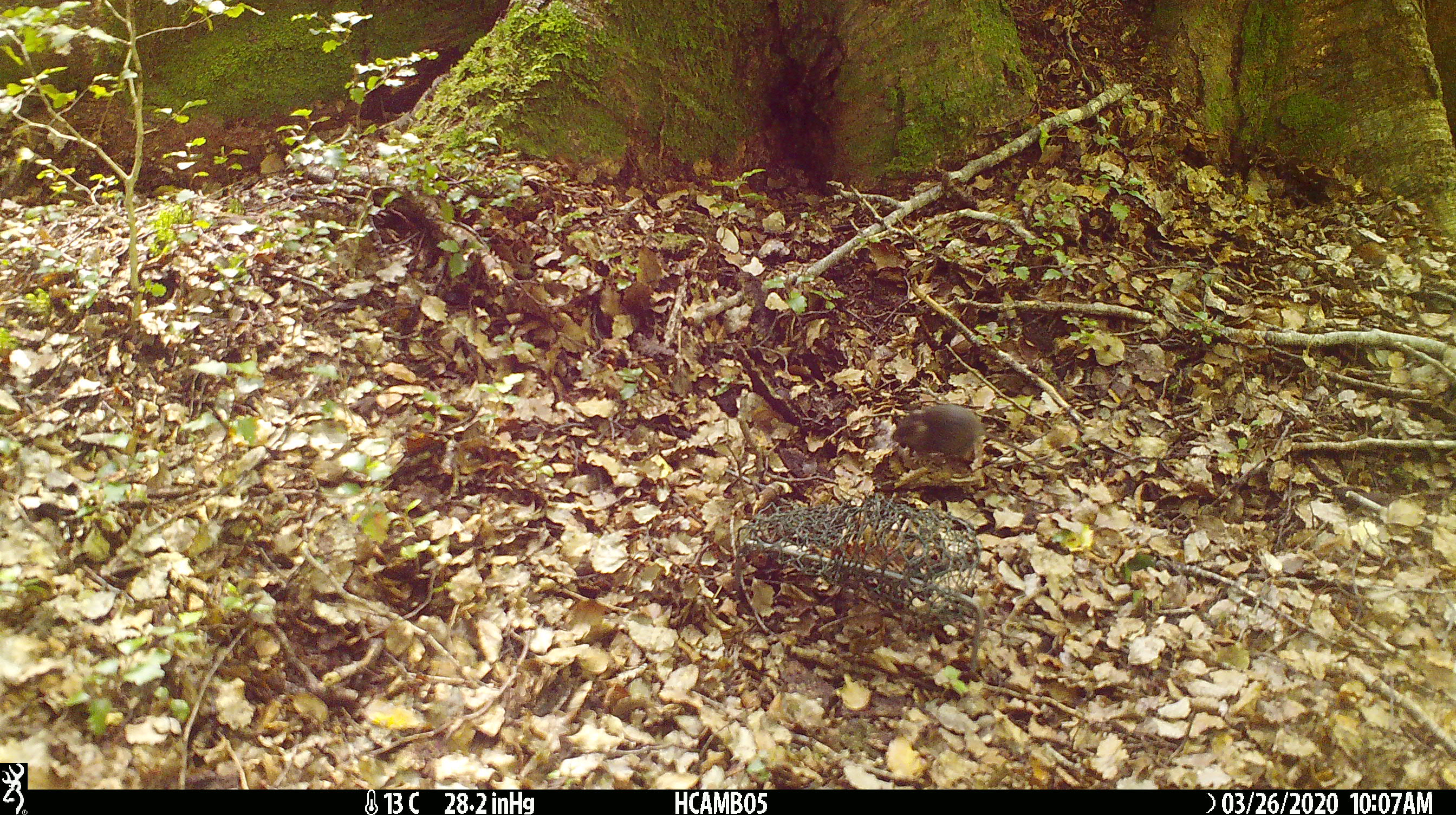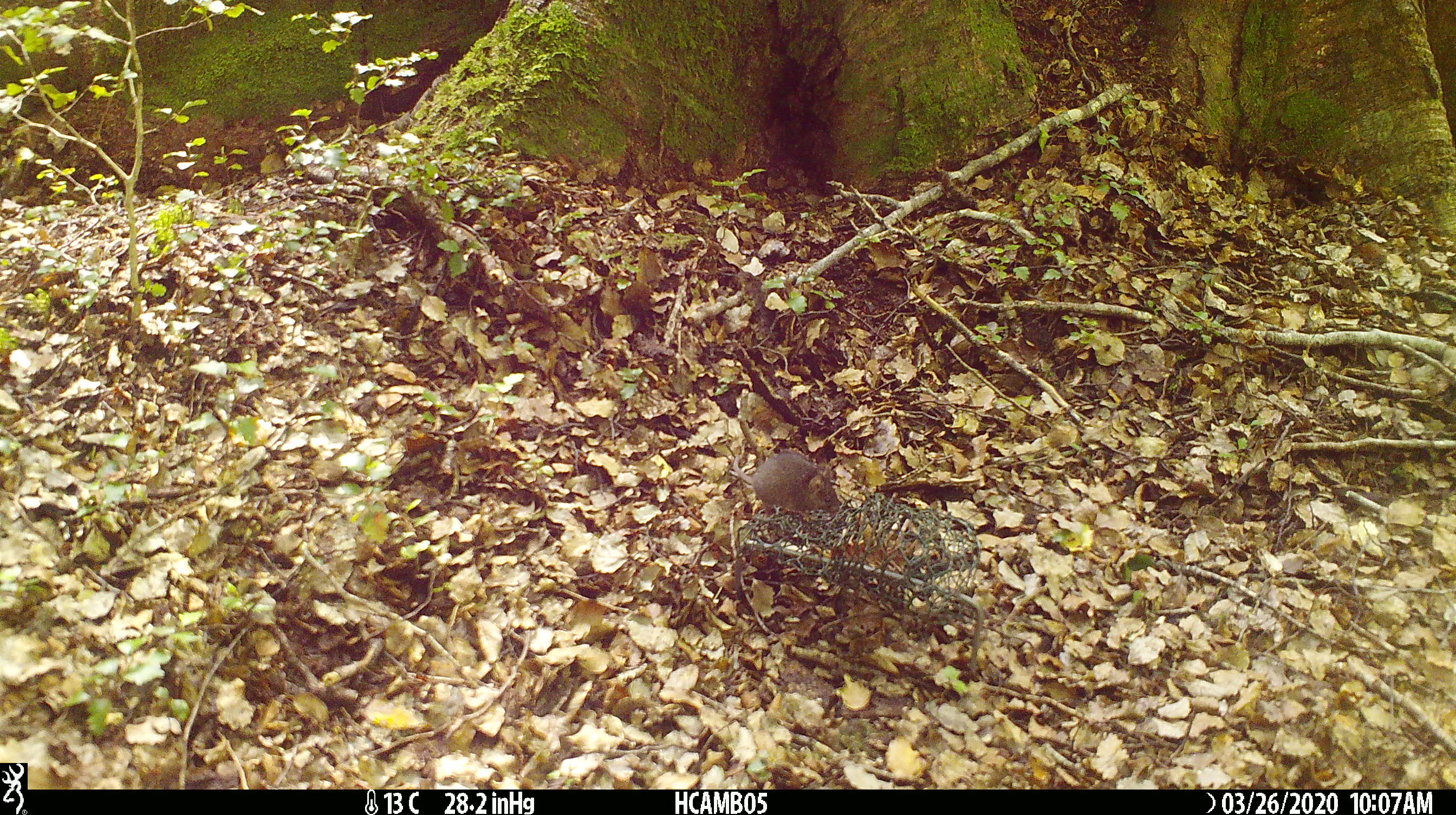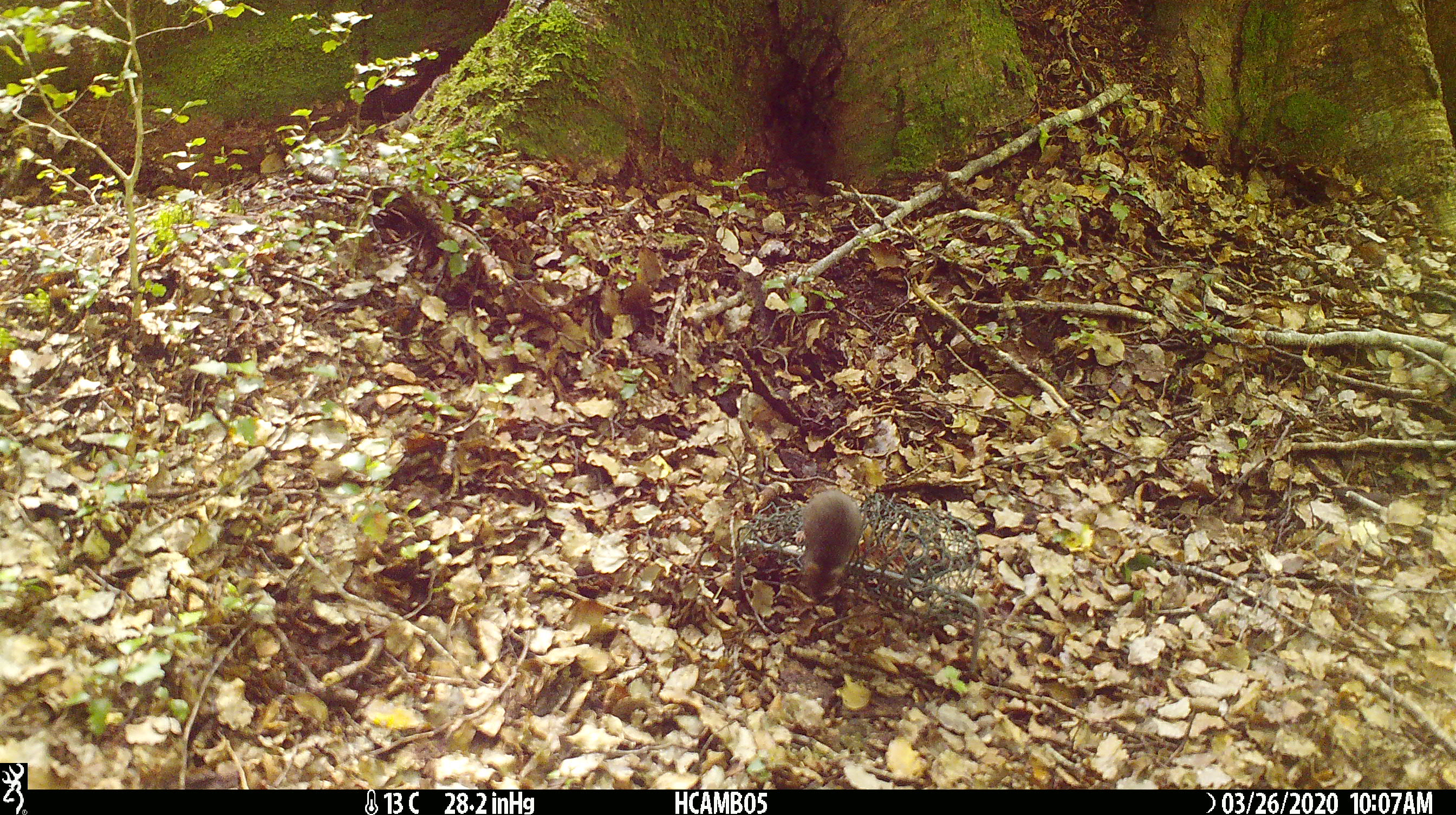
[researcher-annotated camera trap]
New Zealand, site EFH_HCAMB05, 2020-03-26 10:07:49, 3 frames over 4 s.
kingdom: Animalia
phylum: Chordata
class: Mammalia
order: Rodentia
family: Muridae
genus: Mus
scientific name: Mus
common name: mouse